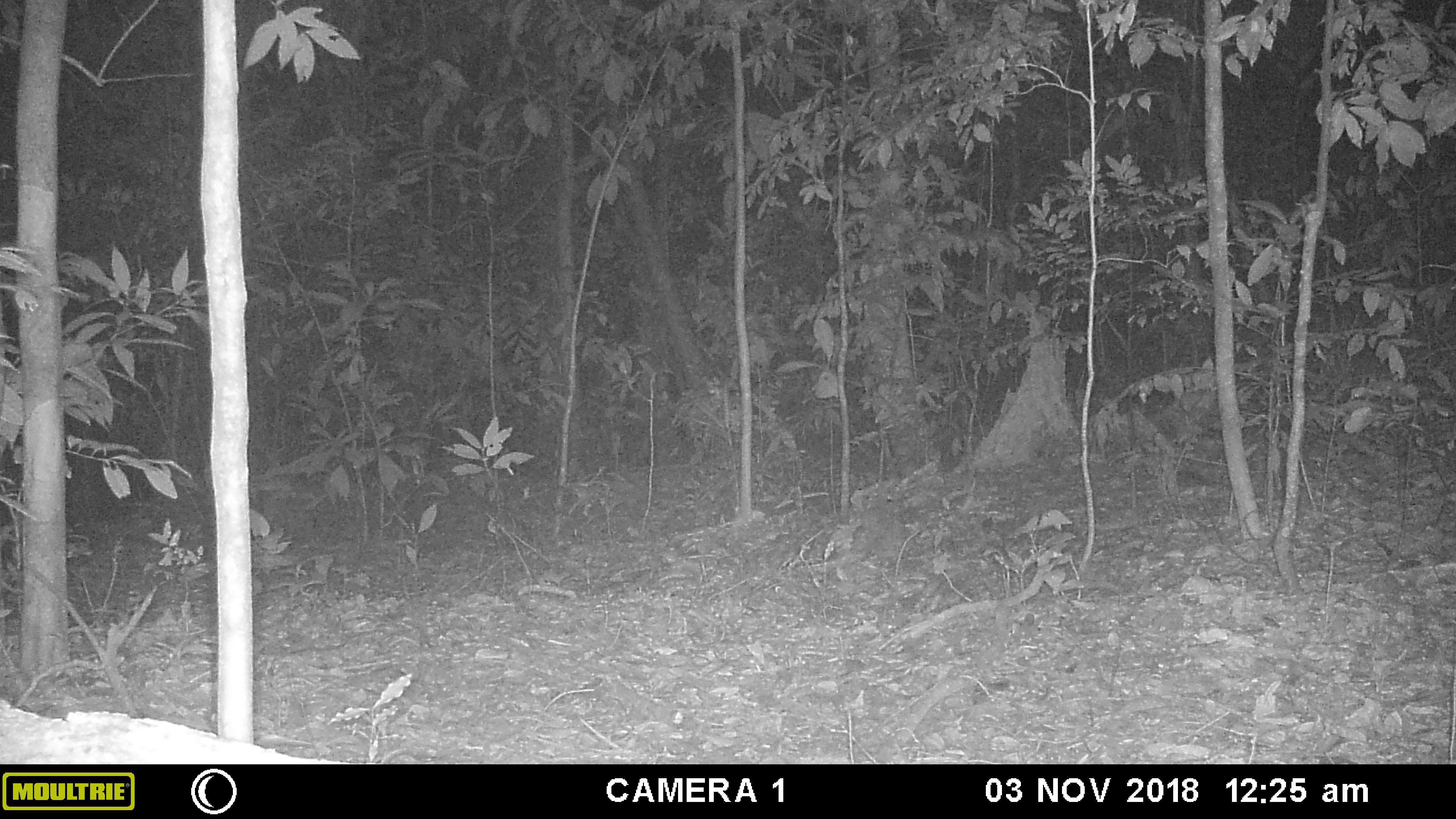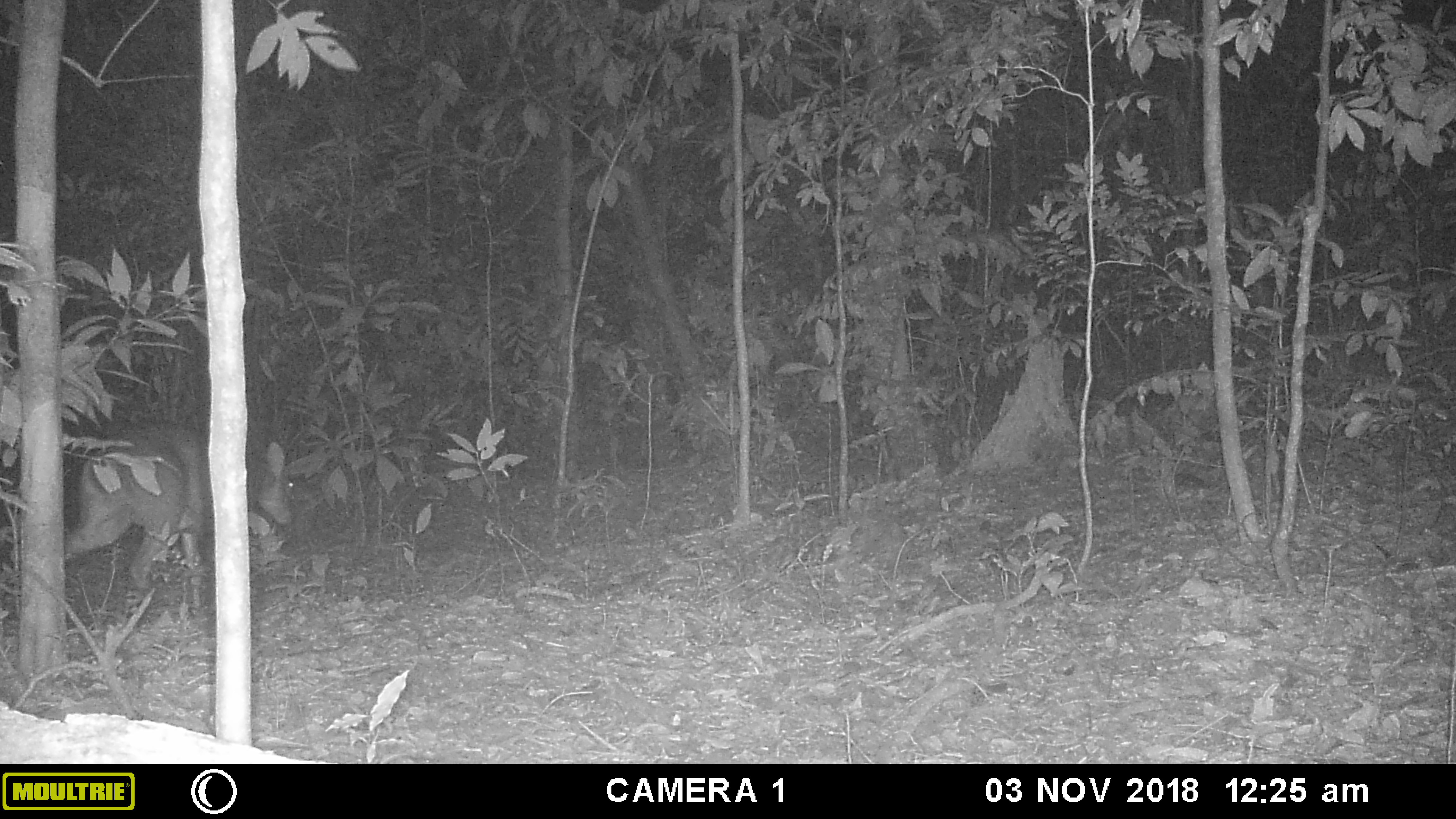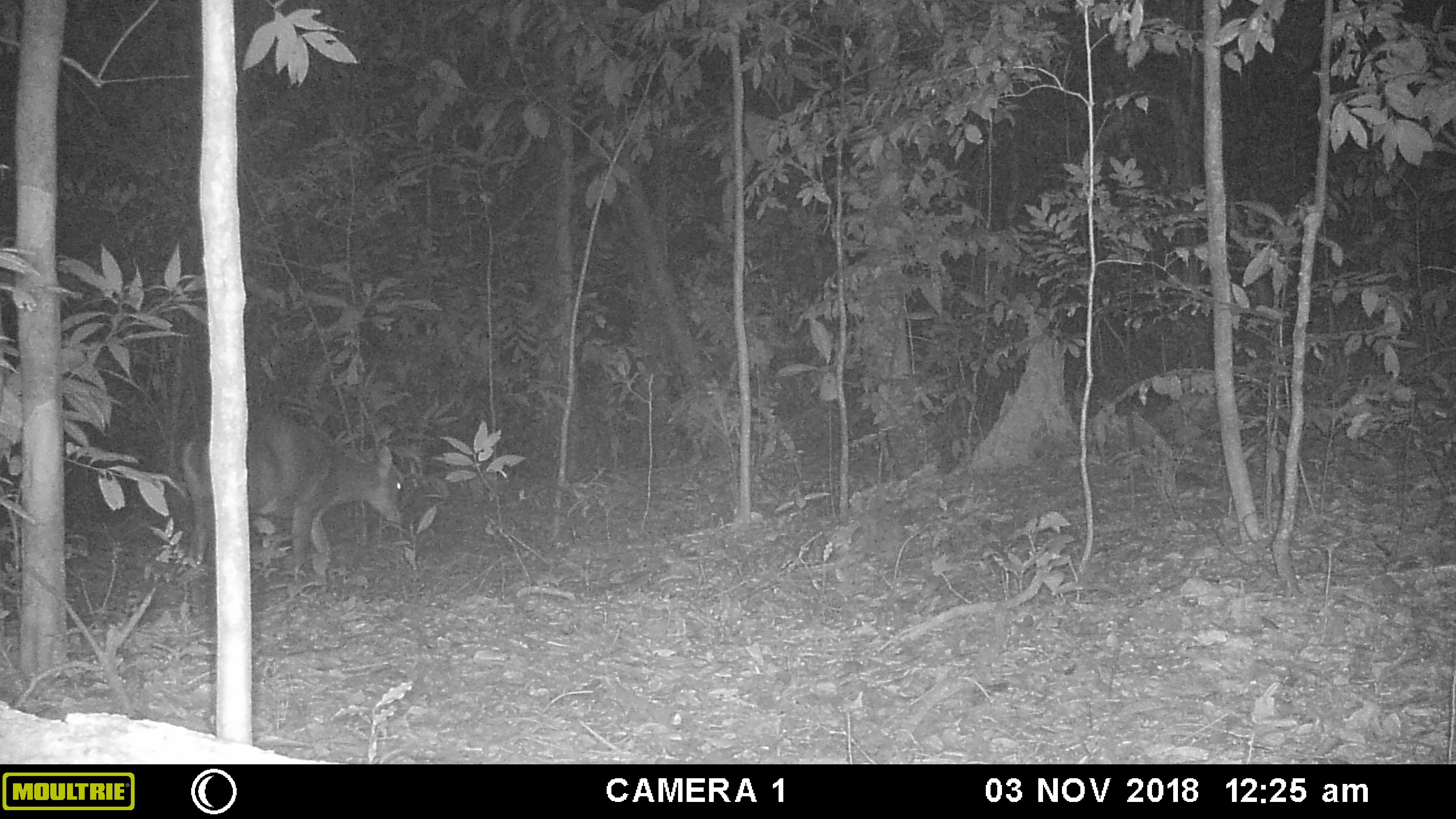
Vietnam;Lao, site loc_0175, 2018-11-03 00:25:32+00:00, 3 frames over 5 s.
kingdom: Animalia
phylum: Chordata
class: Mammalia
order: Artiodactyla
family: Cervidae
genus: Muntiacus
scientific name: Muntiacus vuquangensis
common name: large-antlered muntjac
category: large antlered muntjac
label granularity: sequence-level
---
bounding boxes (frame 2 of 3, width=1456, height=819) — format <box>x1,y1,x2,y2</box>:
large antlered muntjac: <box>63,424,293,613</box>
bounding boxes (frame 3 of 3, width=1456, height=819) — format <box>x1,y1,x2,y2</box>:
large antlered muntjac: <box>179,408,404,612</box>